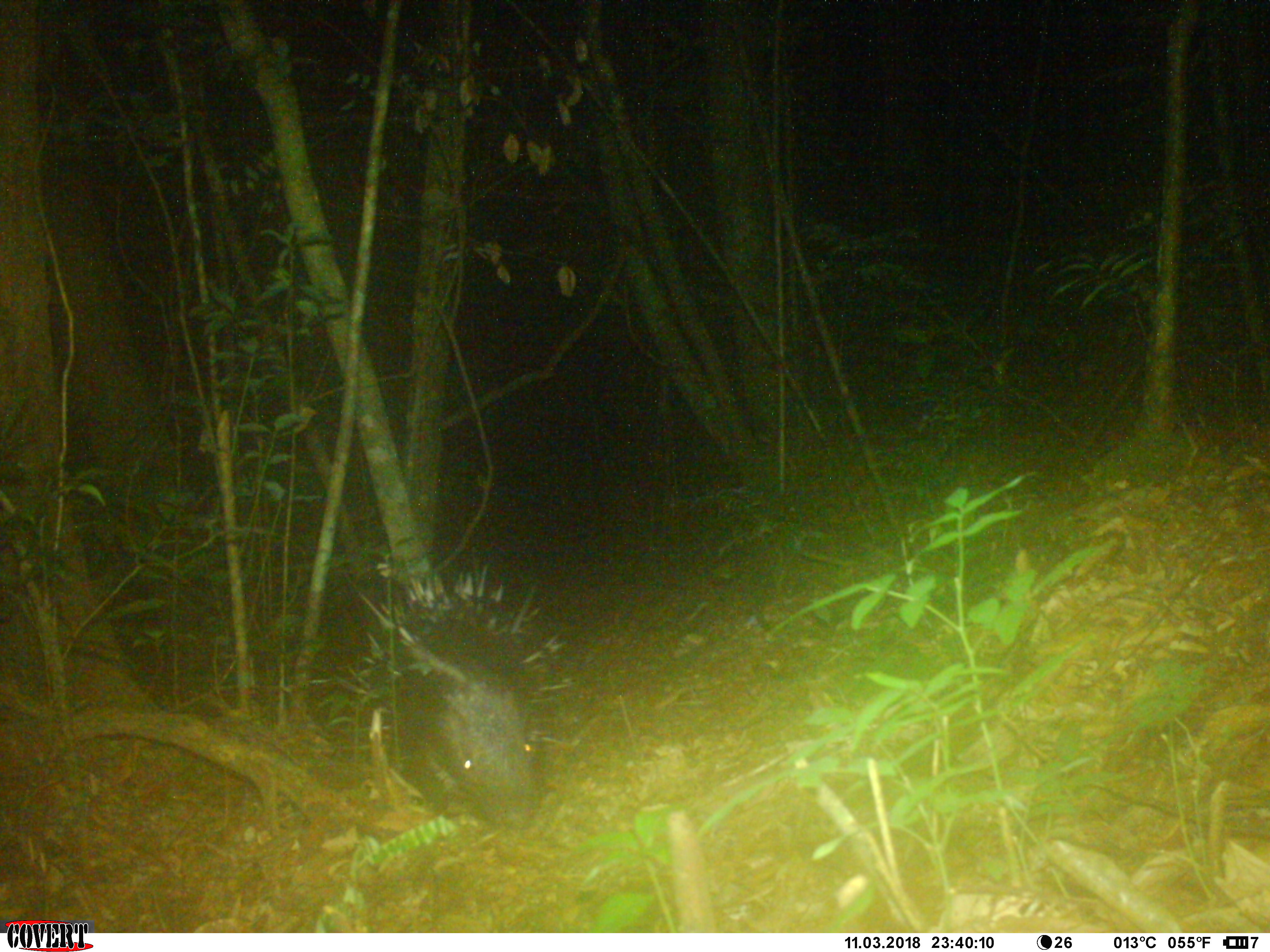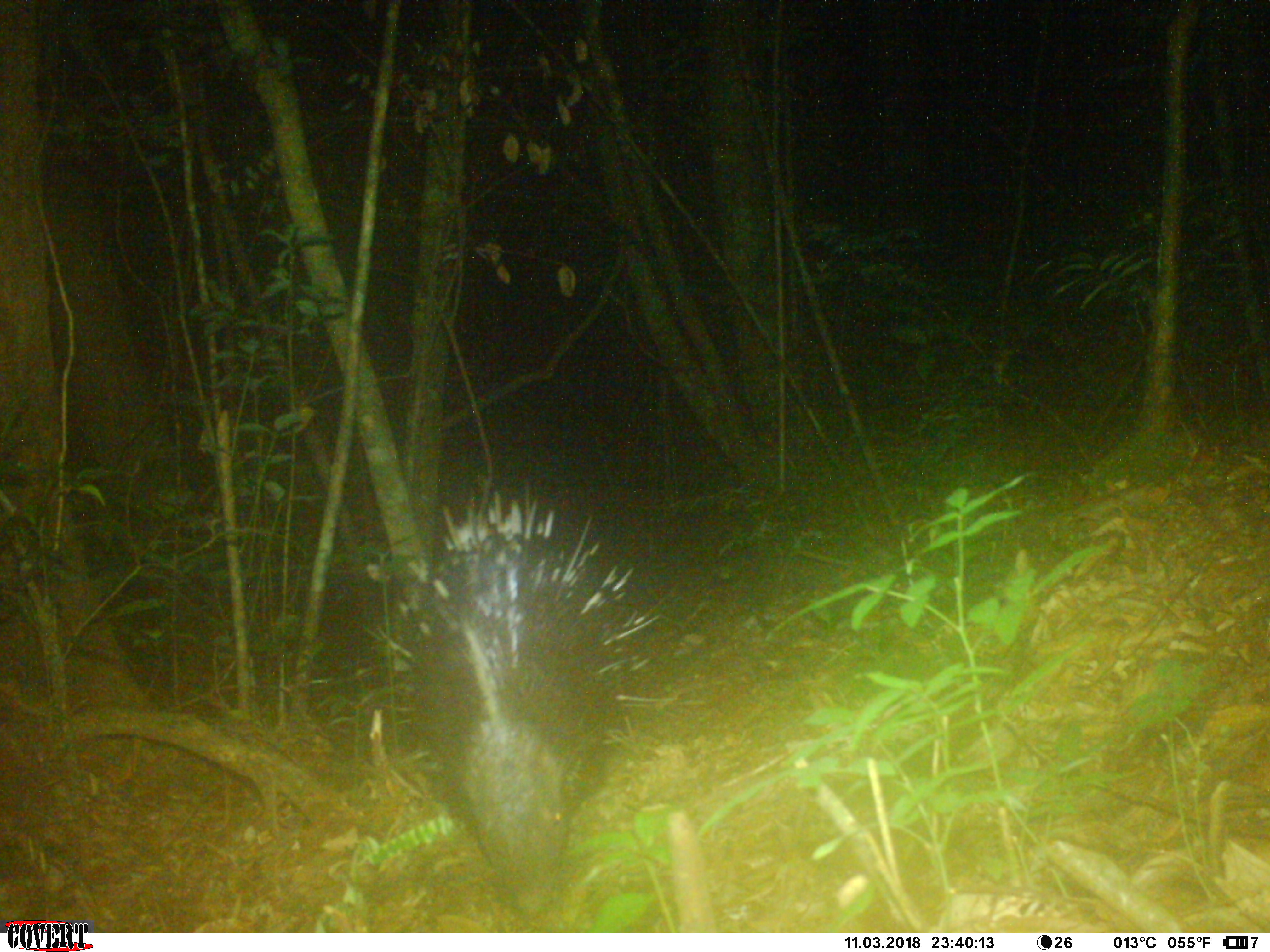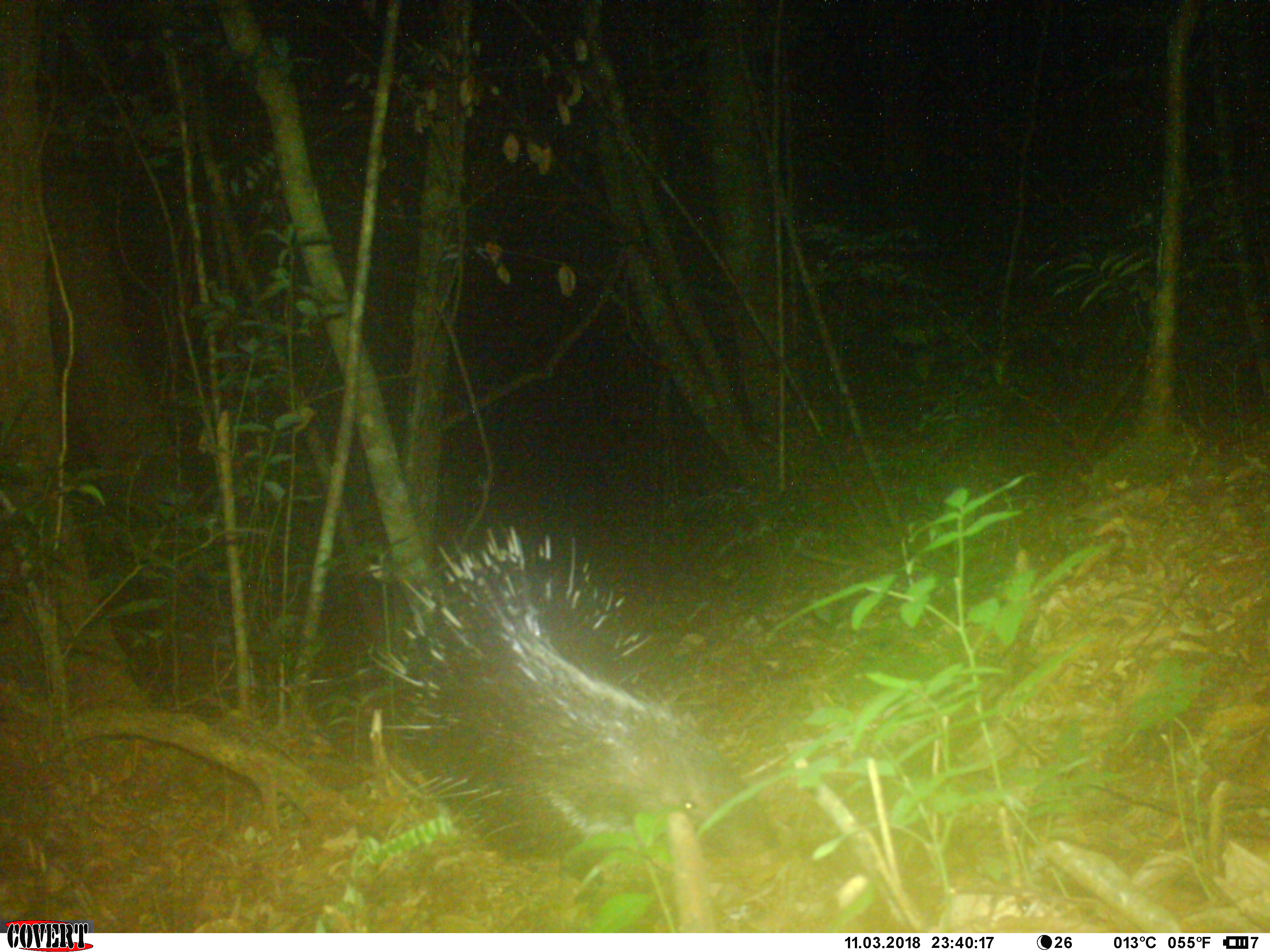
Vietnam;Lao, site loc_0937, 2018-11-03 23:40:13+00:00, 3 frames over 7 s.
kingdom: Animalia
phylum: Chordata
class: Mammalia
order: Rodentia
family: Hystricidae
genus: Hystrix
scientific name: Hystrix brachyura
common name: malayan porcupine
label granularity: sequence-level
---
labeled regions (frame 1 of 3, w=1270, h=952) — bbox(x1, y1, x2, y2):
malayan porcupine: bbox(334, 560, 582, 840)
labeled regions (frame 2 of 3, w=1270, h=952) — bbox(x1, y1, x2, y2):
malayan porcupine: bbox(373, 482, 663, 916)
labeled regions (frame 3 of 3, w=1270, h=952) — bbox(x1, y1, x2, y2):
malayan porcupine: bbox(371, 521, 748, 855)